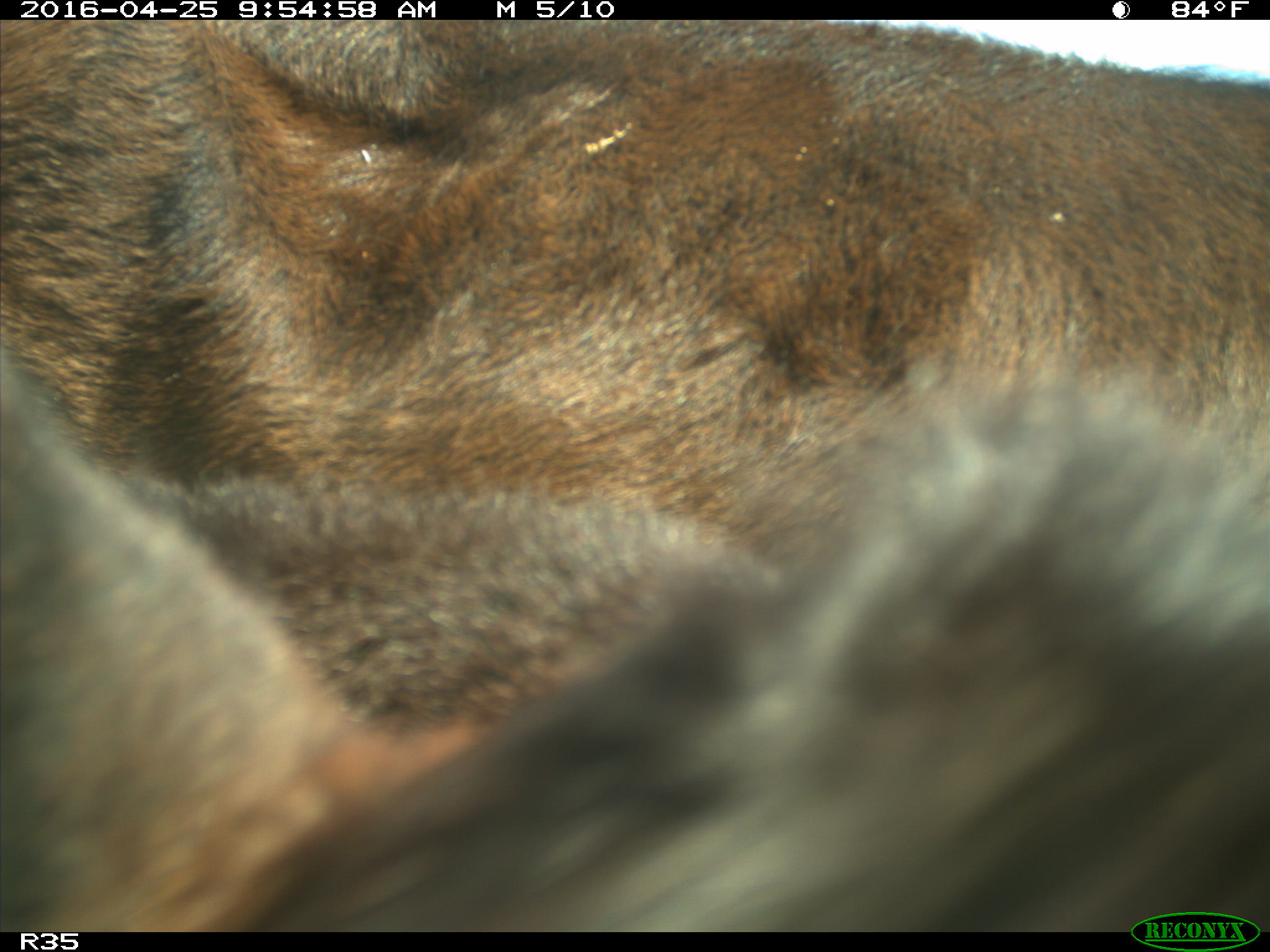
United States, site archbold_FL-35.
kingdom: Animalia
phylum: Chordata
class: Mammalia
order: Artiodactyla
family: Bovidae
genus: Bos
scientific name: Bos taurus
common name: domestic cow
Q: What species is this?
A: Bos taurus (domestic cow).